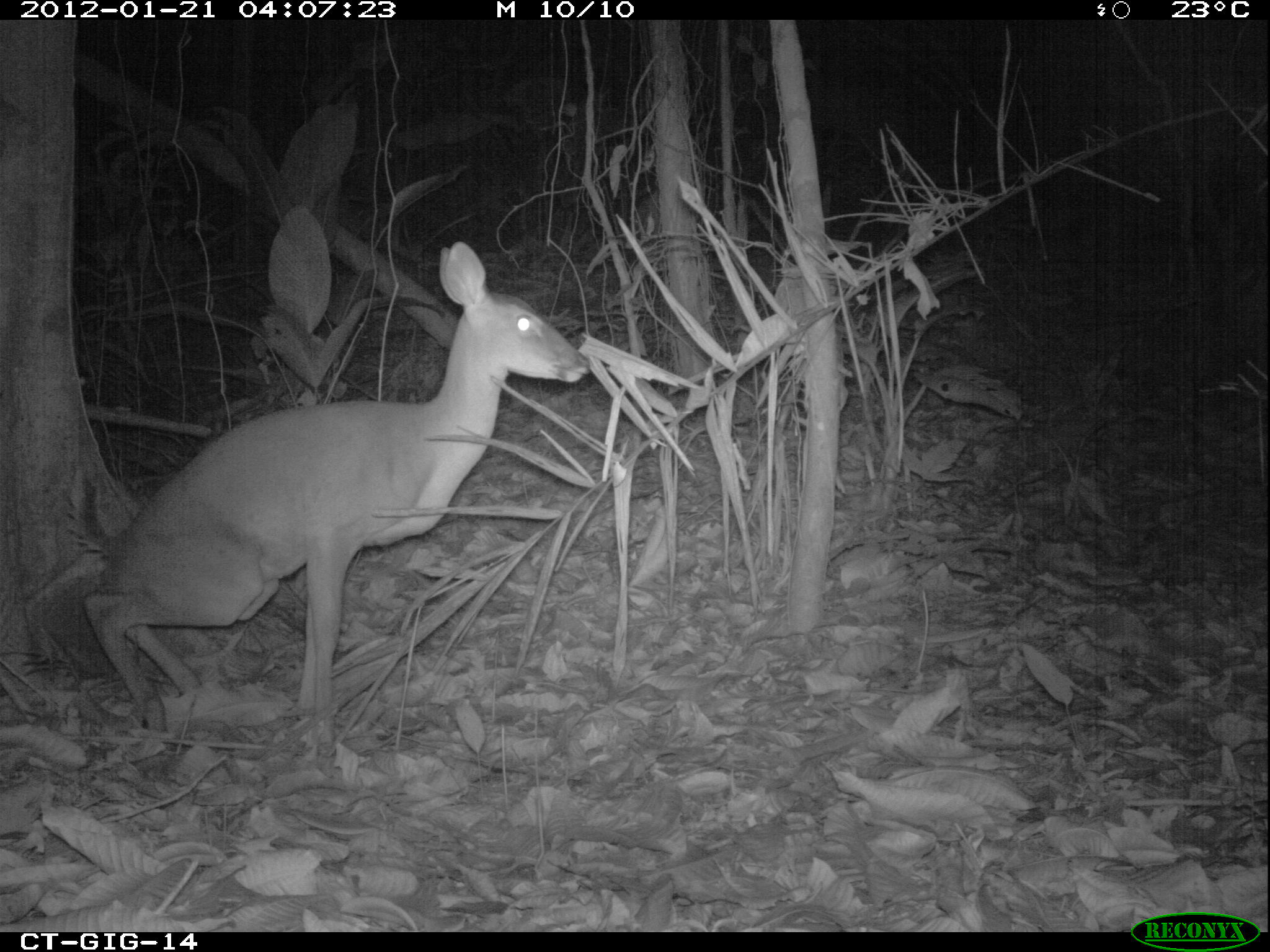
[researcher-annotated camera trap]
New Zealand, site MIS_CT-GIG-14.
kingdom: Animalia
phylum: Chordata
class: Mammalia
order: Artiodactyla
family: Cervidae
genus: Odocoileus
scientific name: Odocoileus virginianus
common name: white-tailed deer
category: white tailed deer